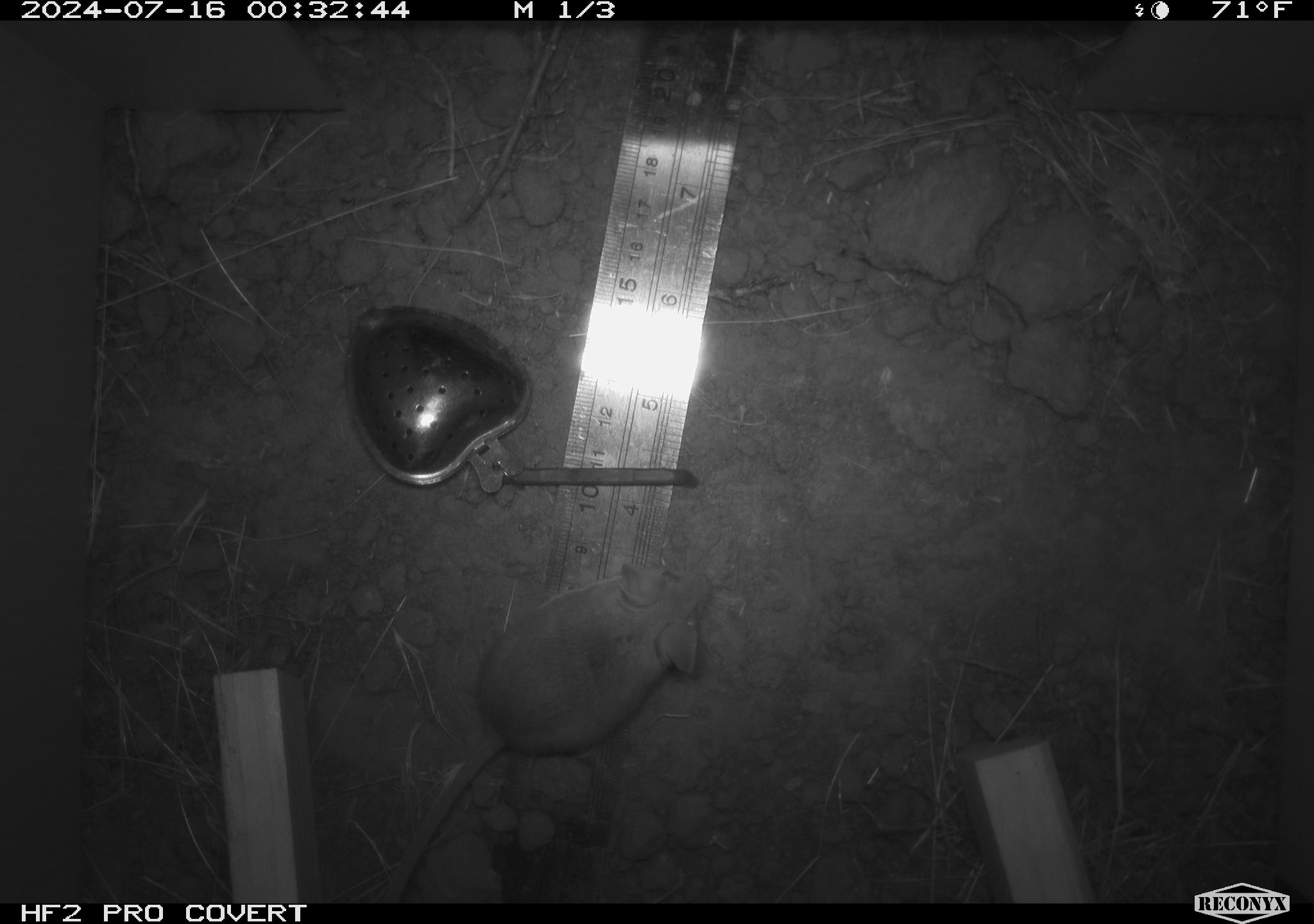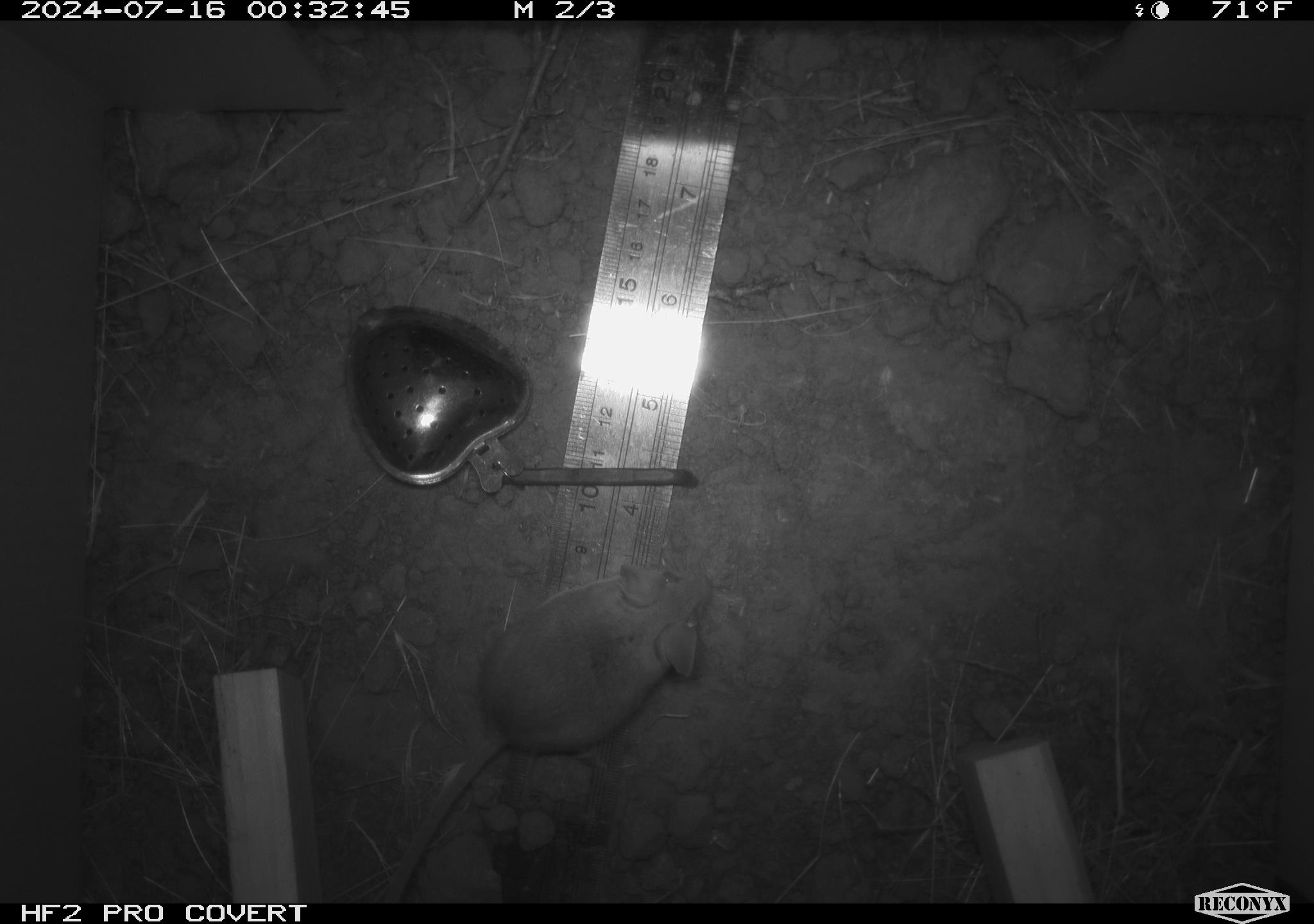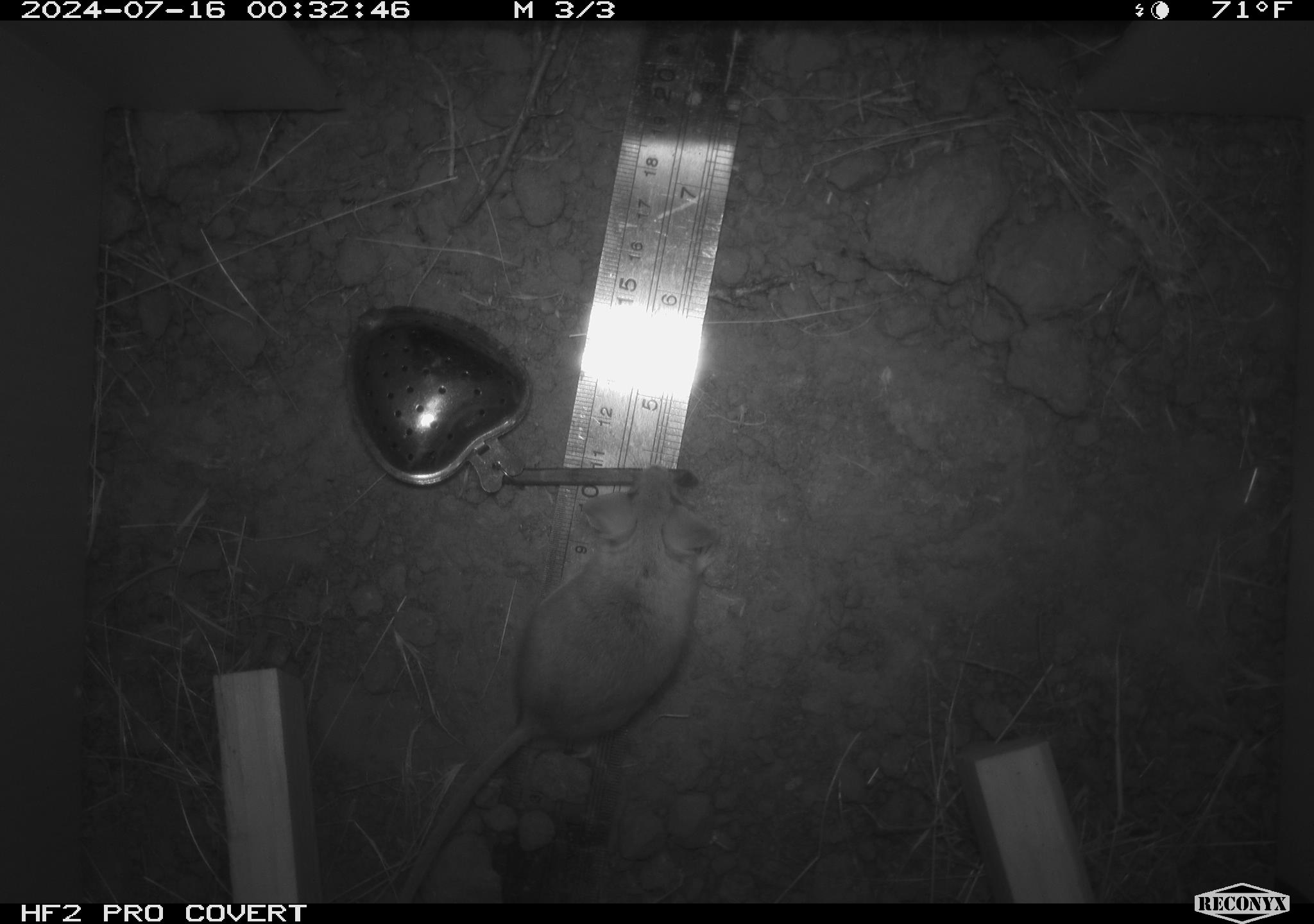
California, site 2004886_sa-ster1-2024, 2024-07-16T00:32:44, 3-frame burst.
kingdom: Animalia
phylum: Chordata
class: Mammalia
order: Rodentia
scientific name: Rodentia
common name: mouse species